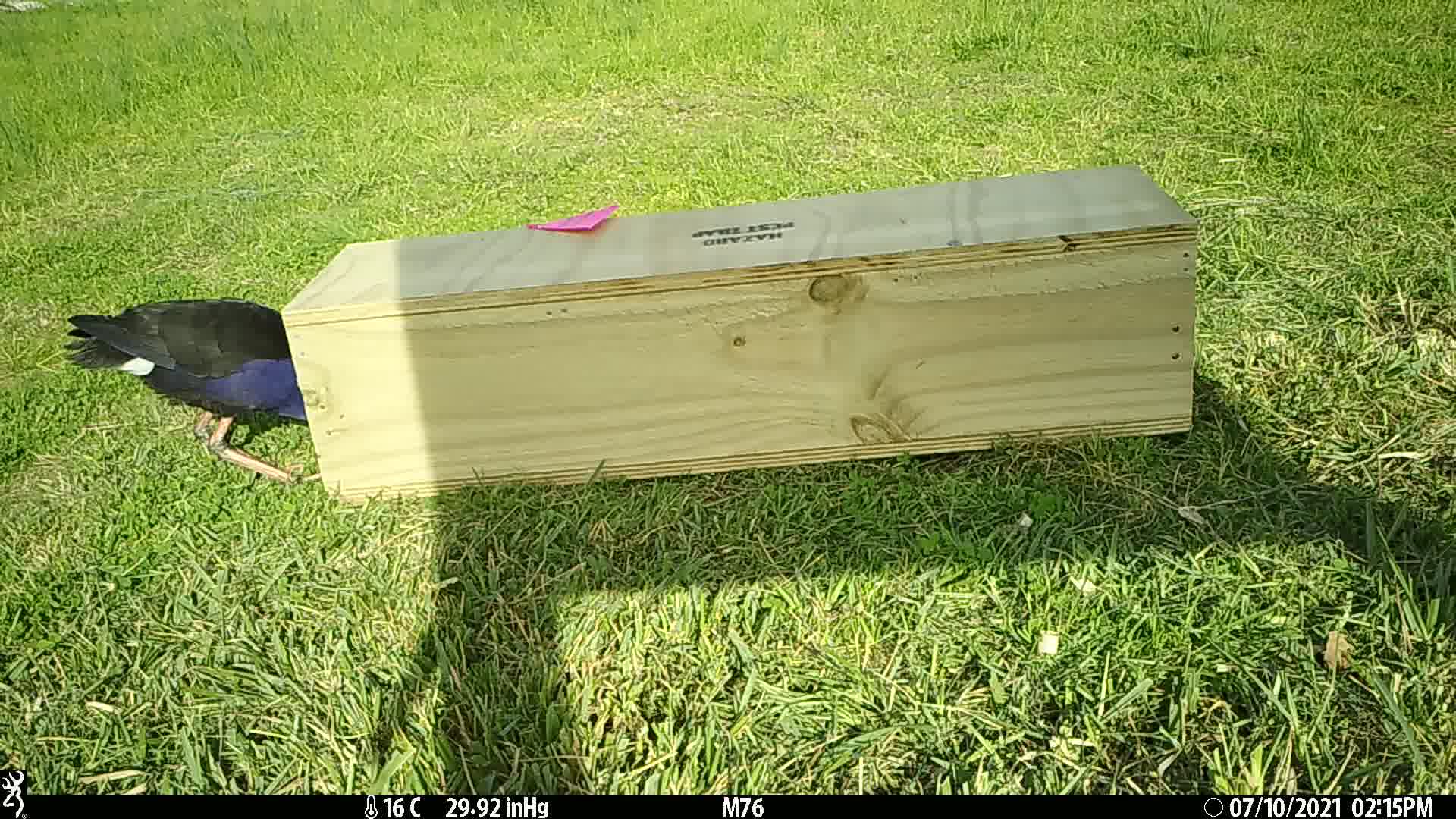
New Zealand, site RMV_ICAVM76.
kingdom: Animalia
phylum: Chordata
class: Aves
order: Gruiformes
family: Rallidae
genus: Porphyrio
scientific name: Porphyrio melanotus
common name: australasian swamphen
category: pukeko